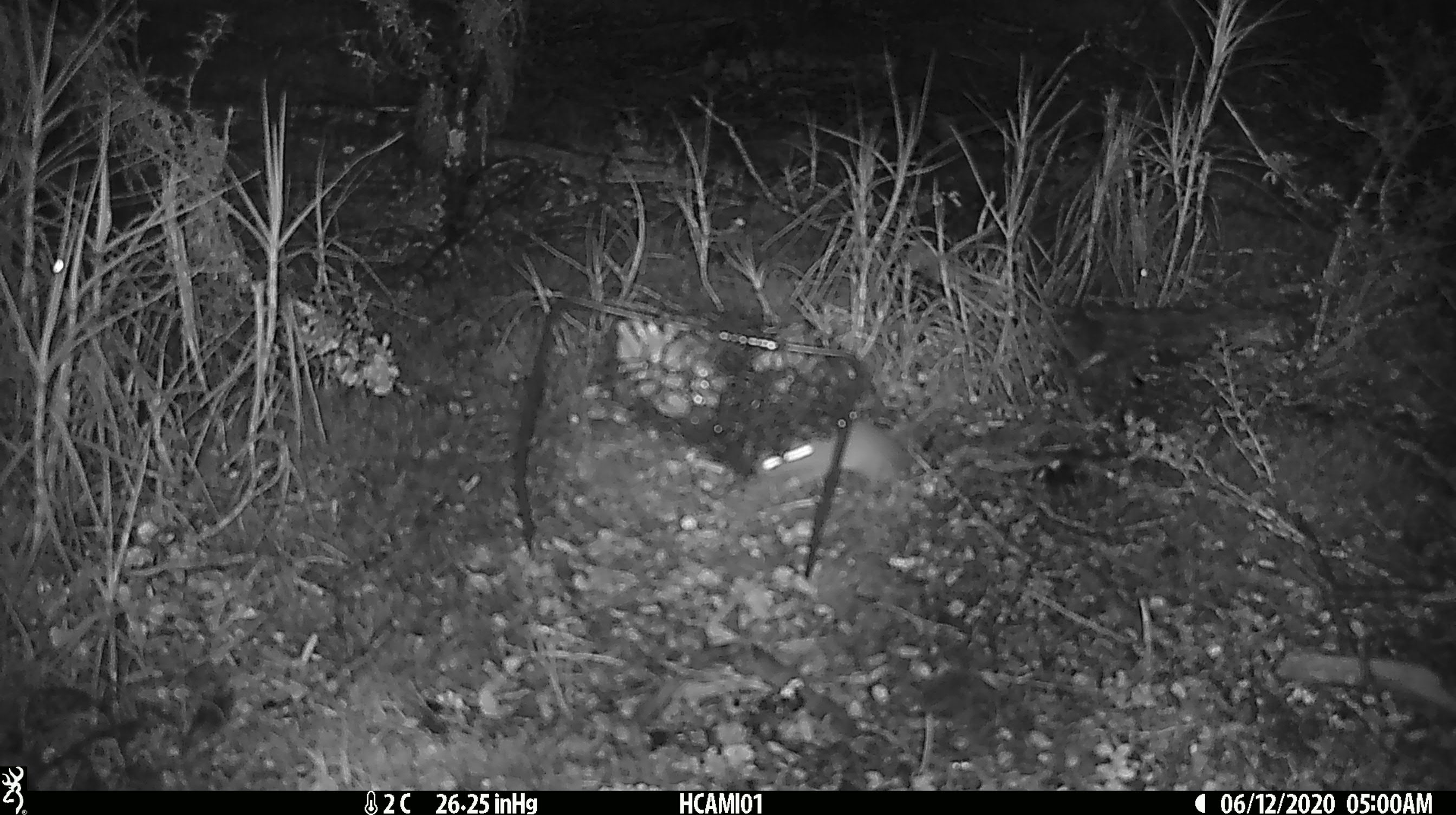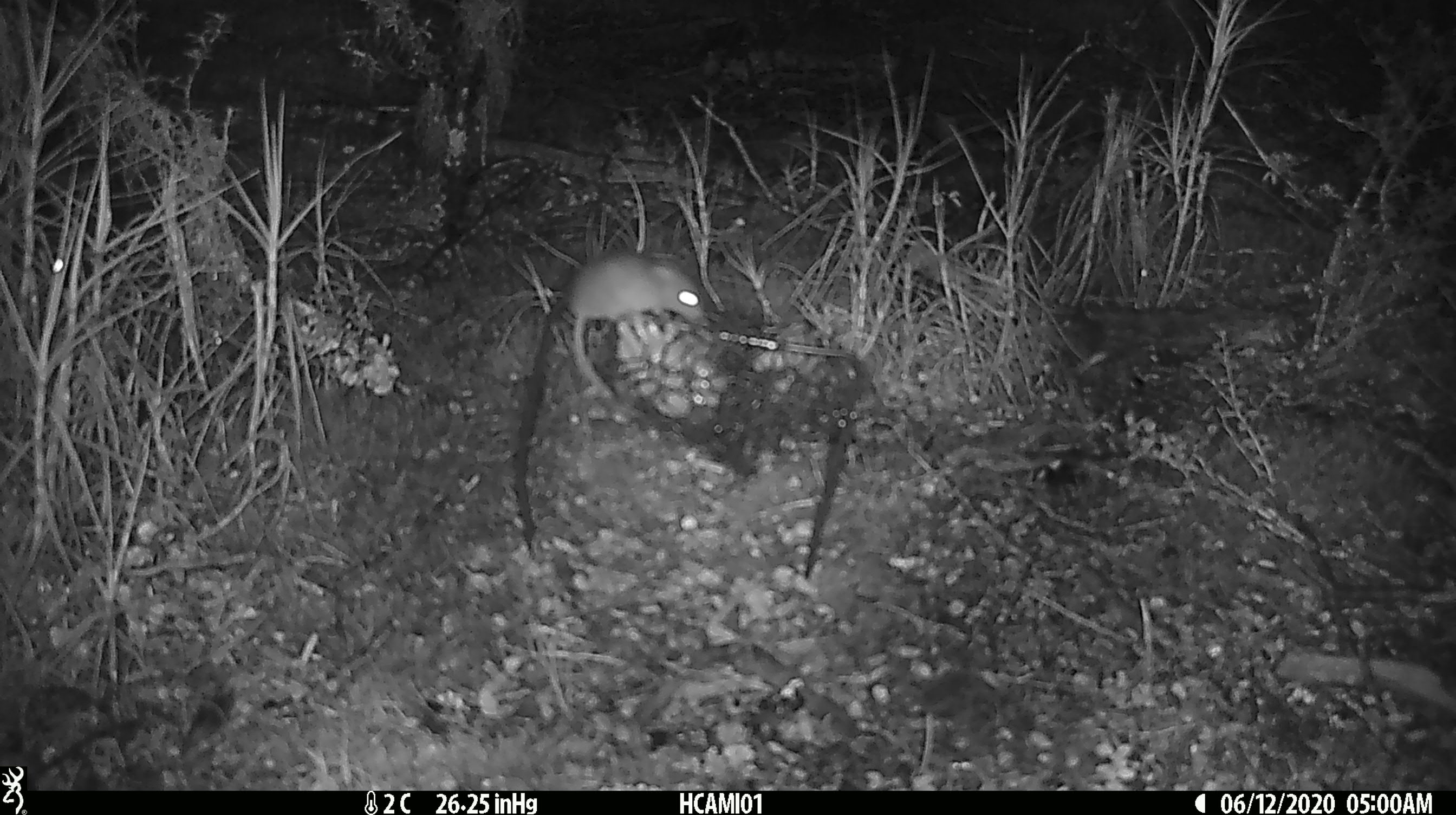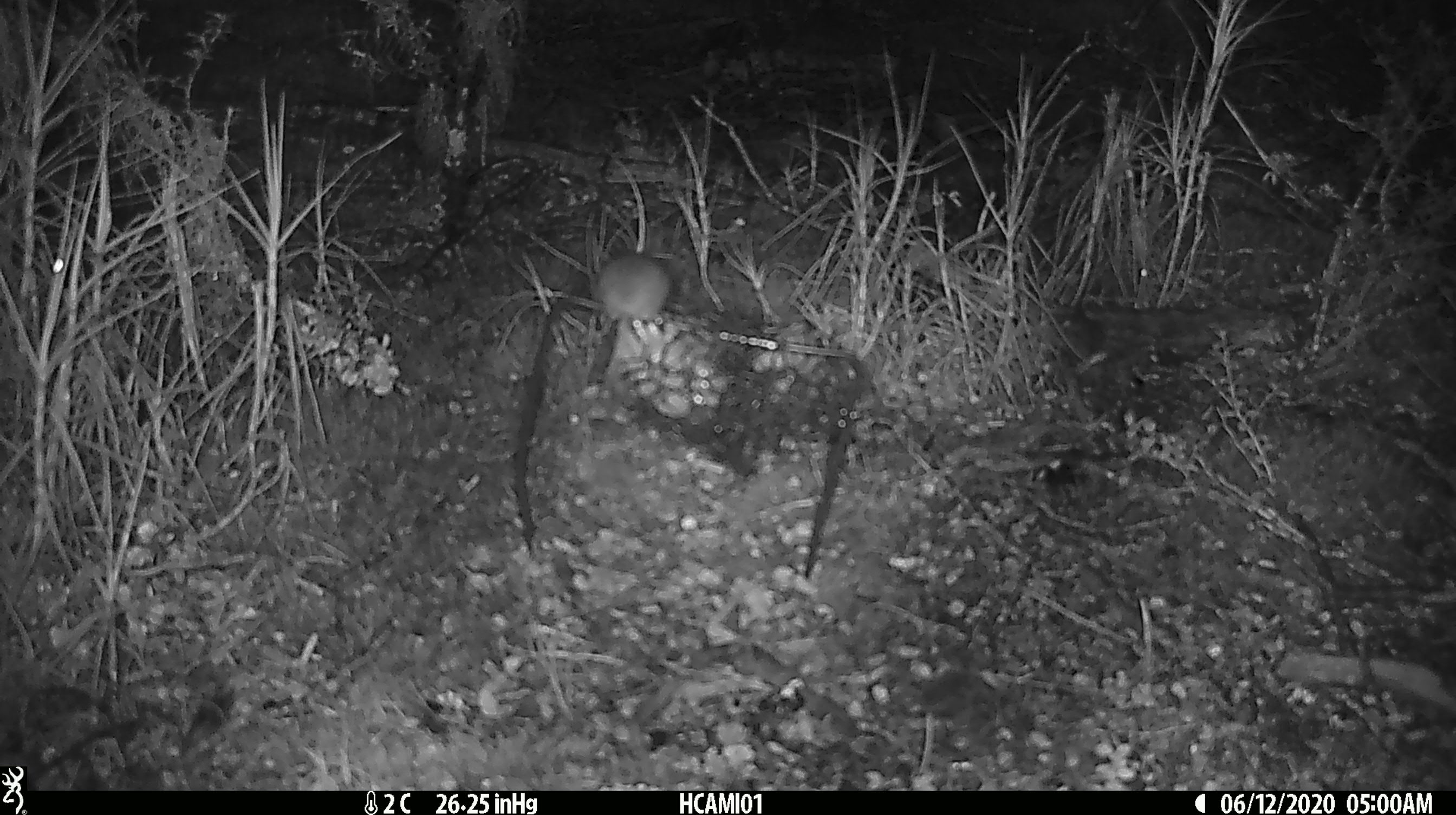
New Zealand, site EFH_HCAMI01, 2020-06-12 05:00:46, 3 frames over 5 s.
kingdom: Animalia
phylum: Chordata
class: Mammalia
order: Rodentia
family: Muridae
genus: Mus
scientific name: Mus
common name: mouse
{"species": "mouse (Mus)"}